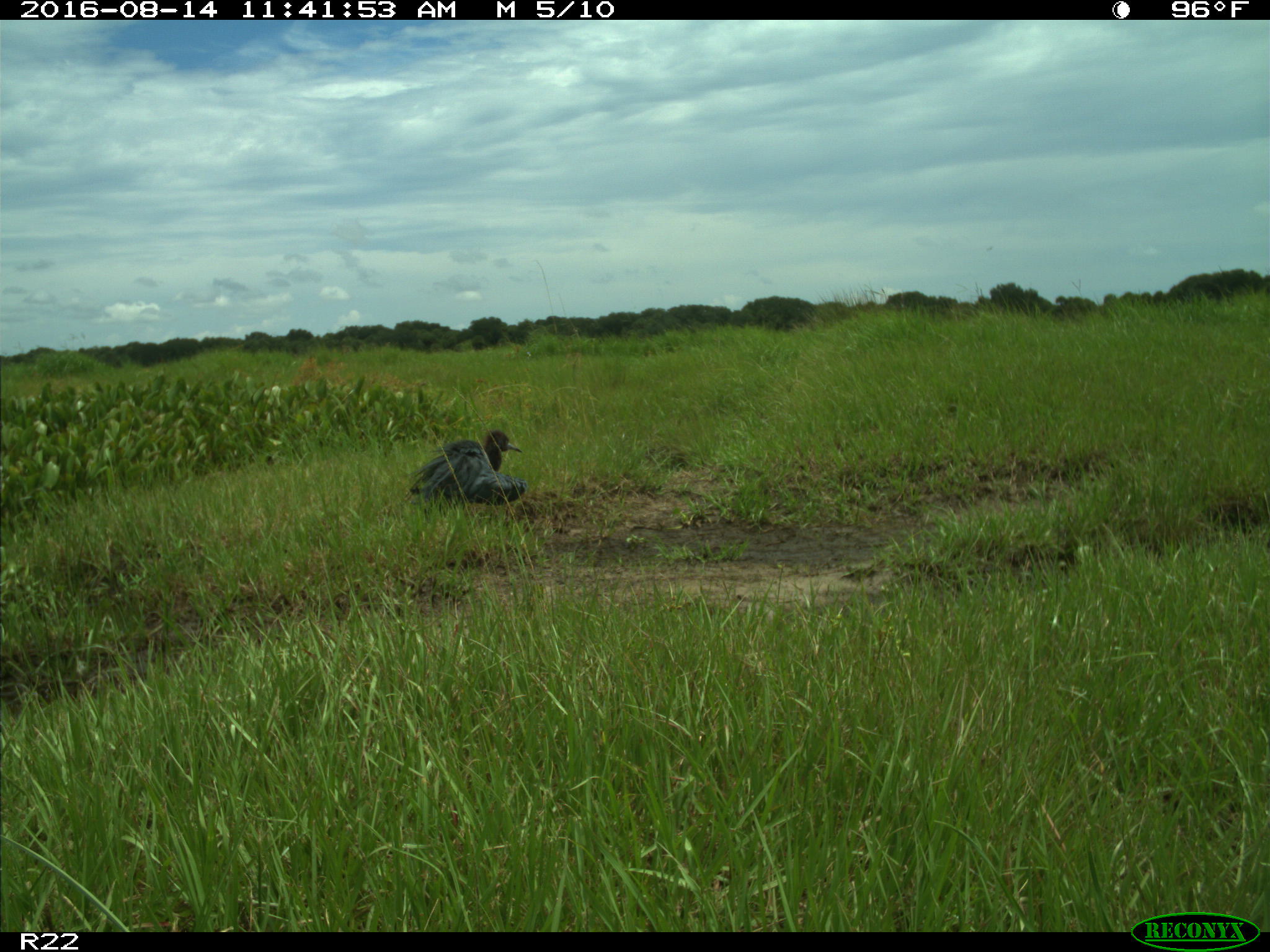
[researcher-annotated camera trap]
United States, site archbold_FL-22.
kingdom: Animalia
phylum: Chordata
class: Aves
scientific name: Aves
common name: birds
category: unidentified bird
Unidentified bird (birds) (Aves).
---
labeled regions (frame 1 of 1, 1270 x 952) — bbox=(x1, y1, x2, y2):
animal: bbox=(403, 429, 528, 523)